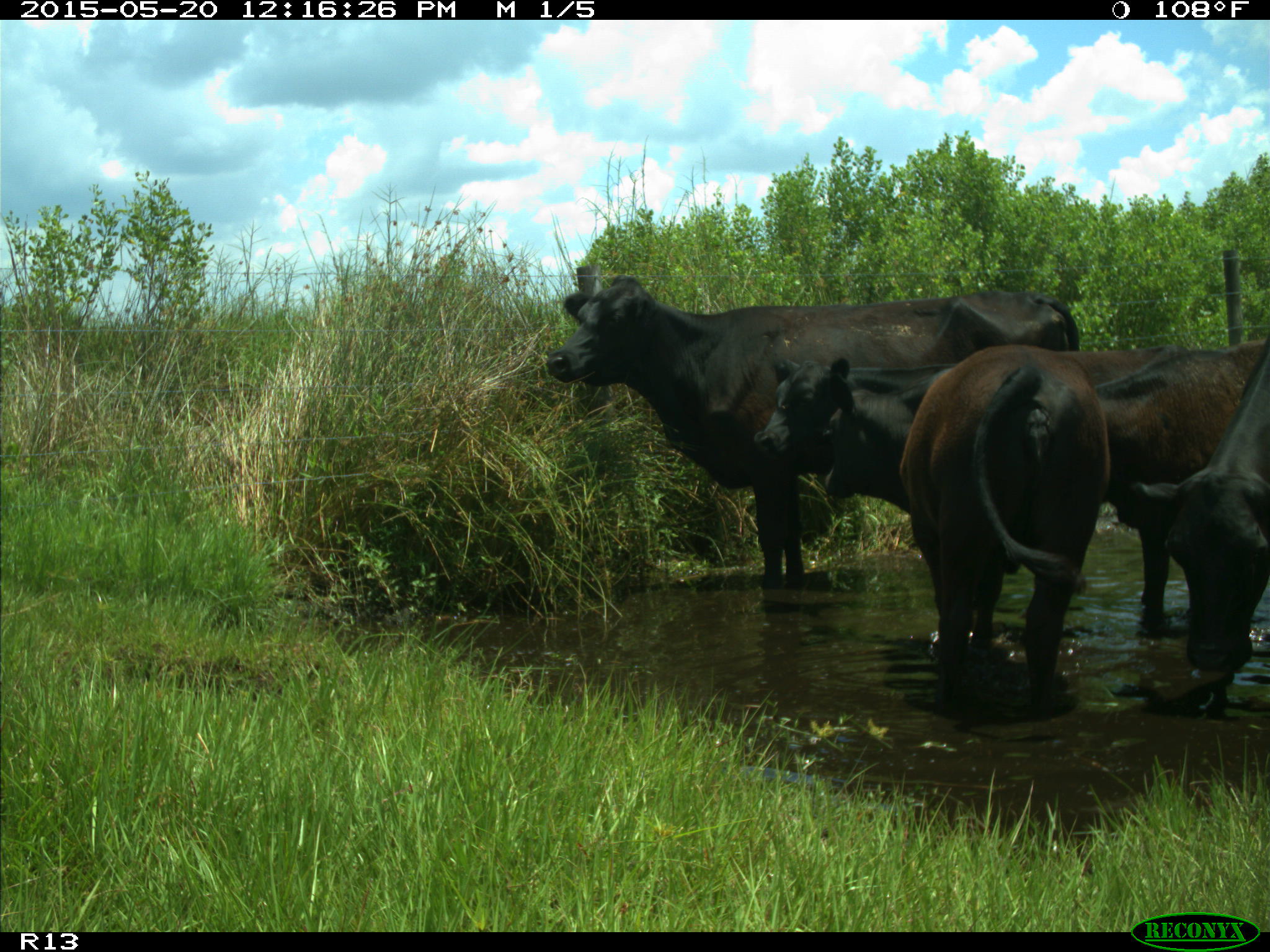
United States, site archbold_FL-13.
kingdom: Animalia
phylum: Chordata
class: Mammalia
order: Artiodactyla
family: Bovidae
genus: Bos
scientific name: Bos taurus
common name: domestic cow